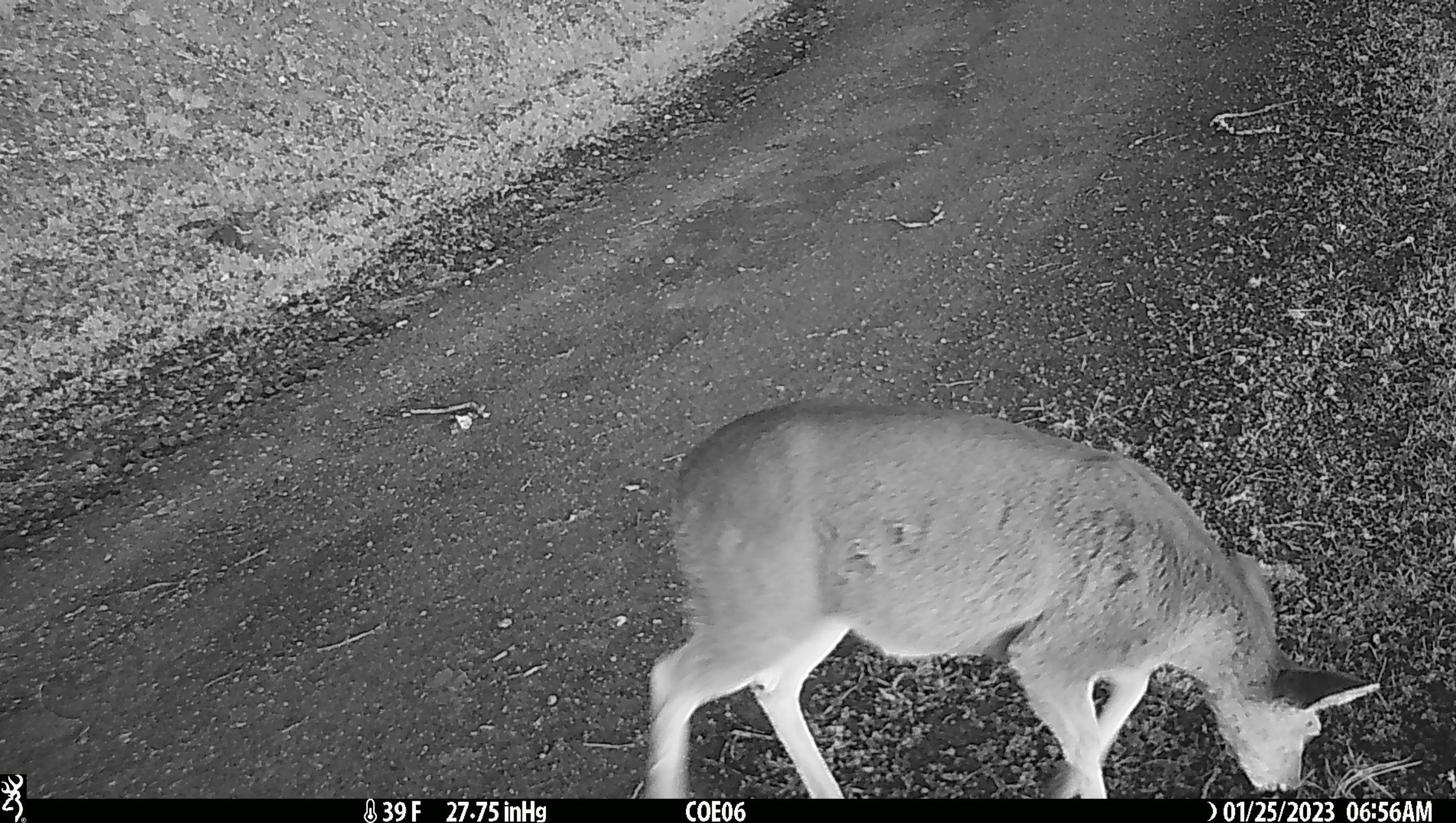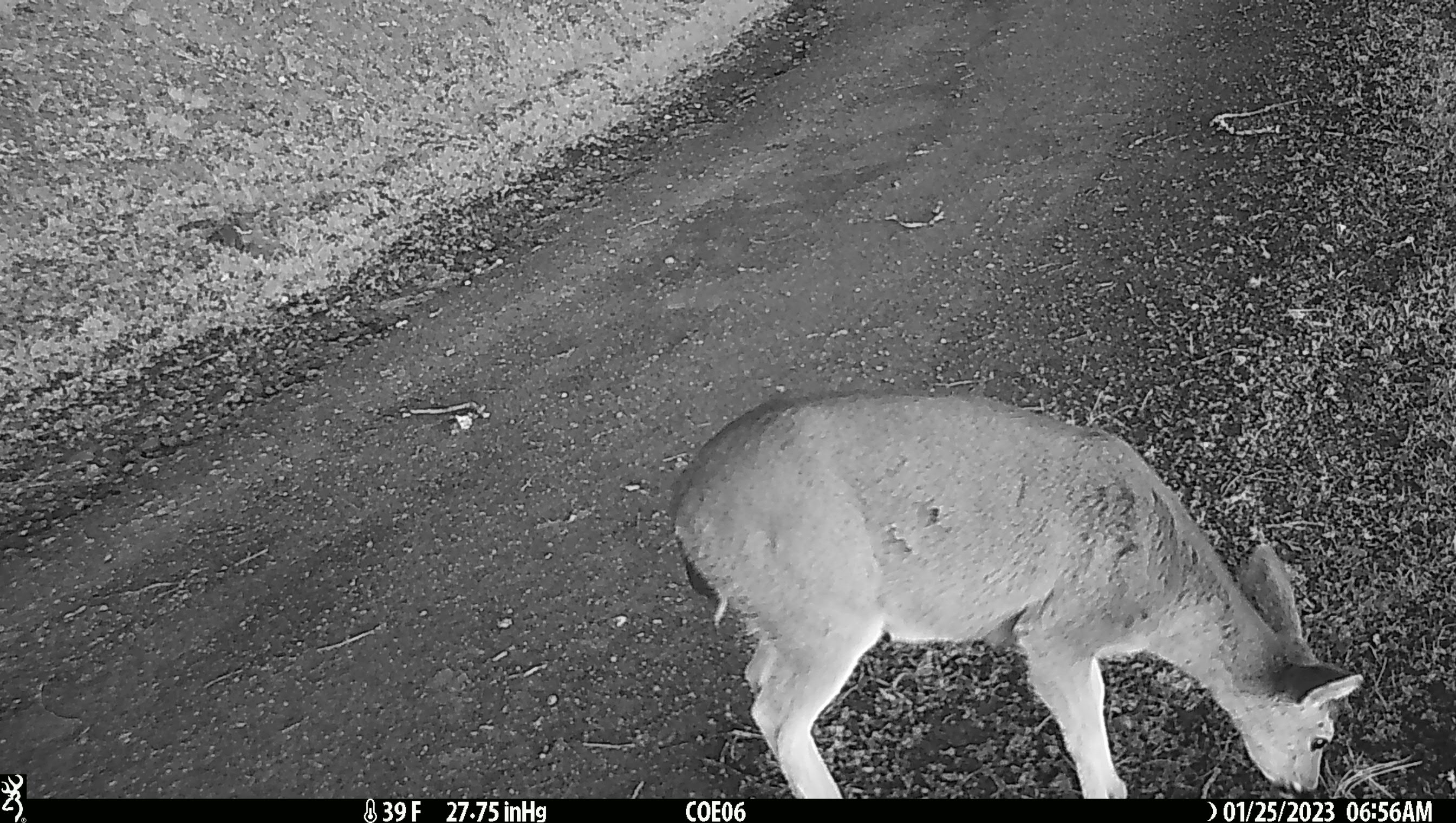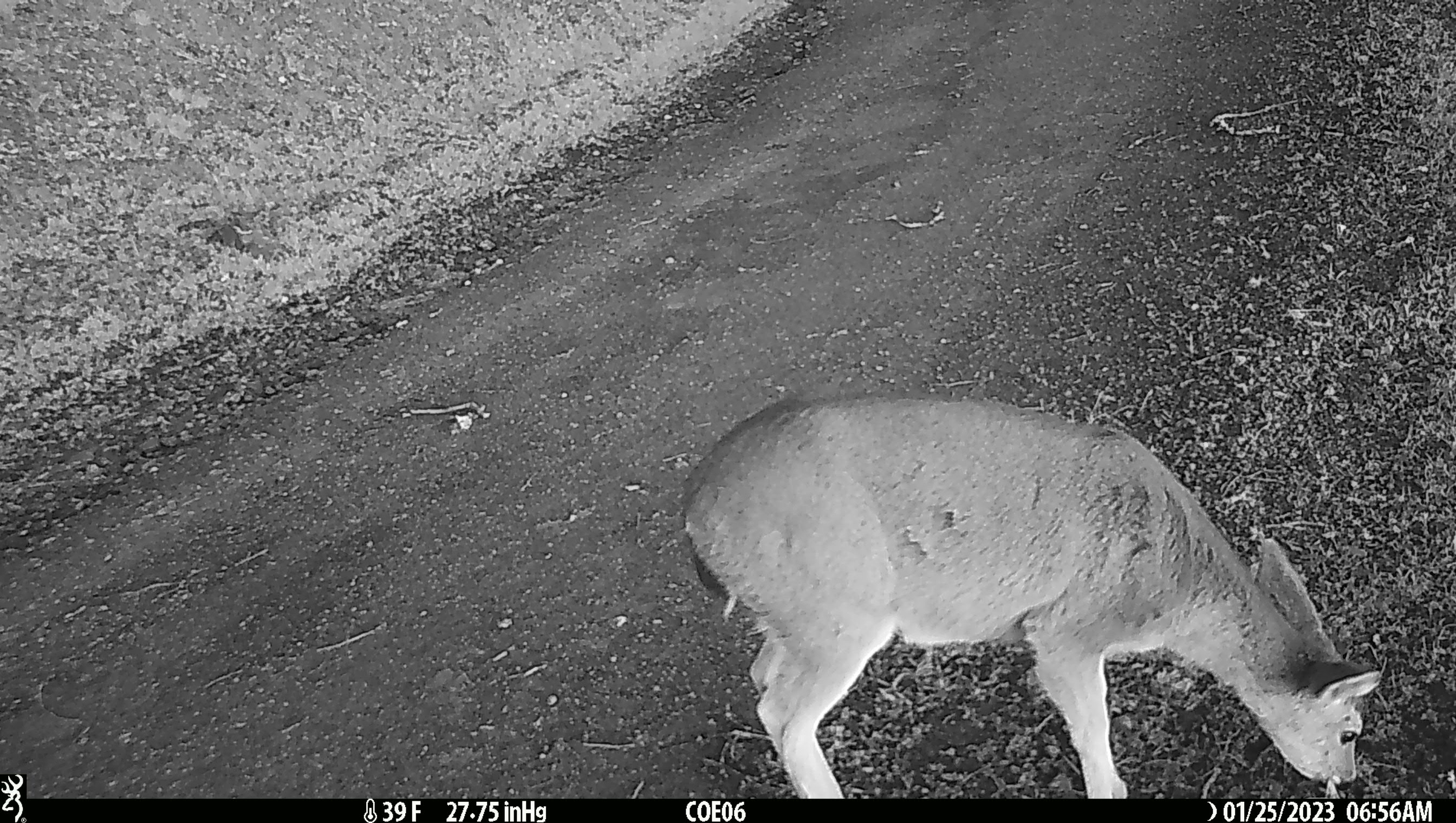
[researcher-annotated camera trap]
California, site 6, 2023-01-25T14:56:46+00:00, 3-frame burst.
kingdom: Animalia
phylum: Chordata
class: Mammalia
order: Artiodactyla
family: Cervidae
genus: Odocoileus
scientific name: Odocoileus hemionus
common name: mule deer